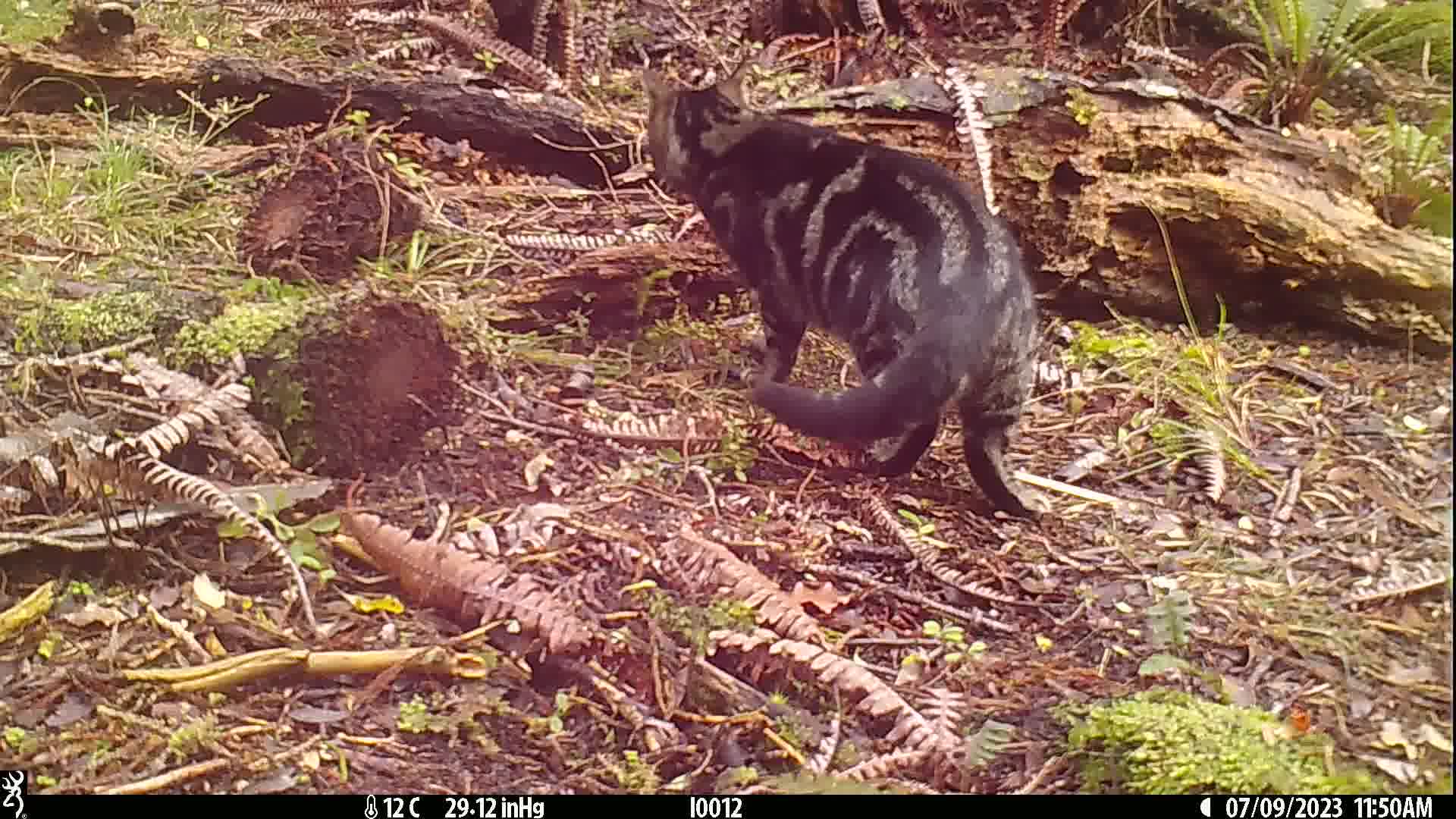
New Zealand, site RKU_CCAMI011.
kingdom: Animalia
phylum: Chordata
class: Mammalia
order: Carnivora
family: Felidae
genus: Felis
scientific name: Felis catus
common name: domestic cat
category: cat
Cat (domestic cat) (Felis catus).